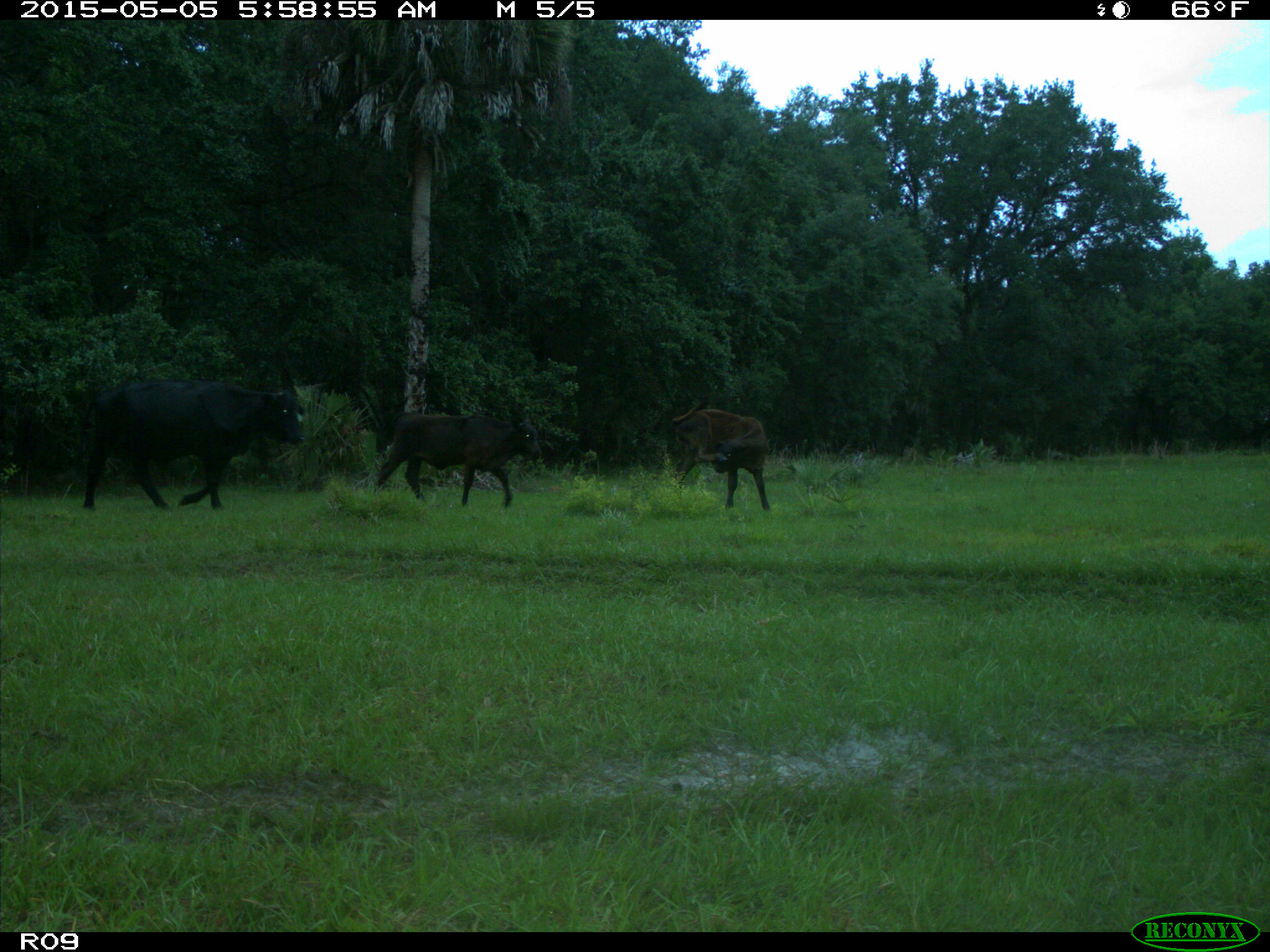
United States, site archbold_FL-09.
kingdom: Animalia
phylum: Chordata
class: Mammalia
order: Artiodactyla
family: Bovidae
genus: Bos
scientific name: Bos taurus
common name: domestic cow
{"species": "Bos taurus (domestic cow)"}